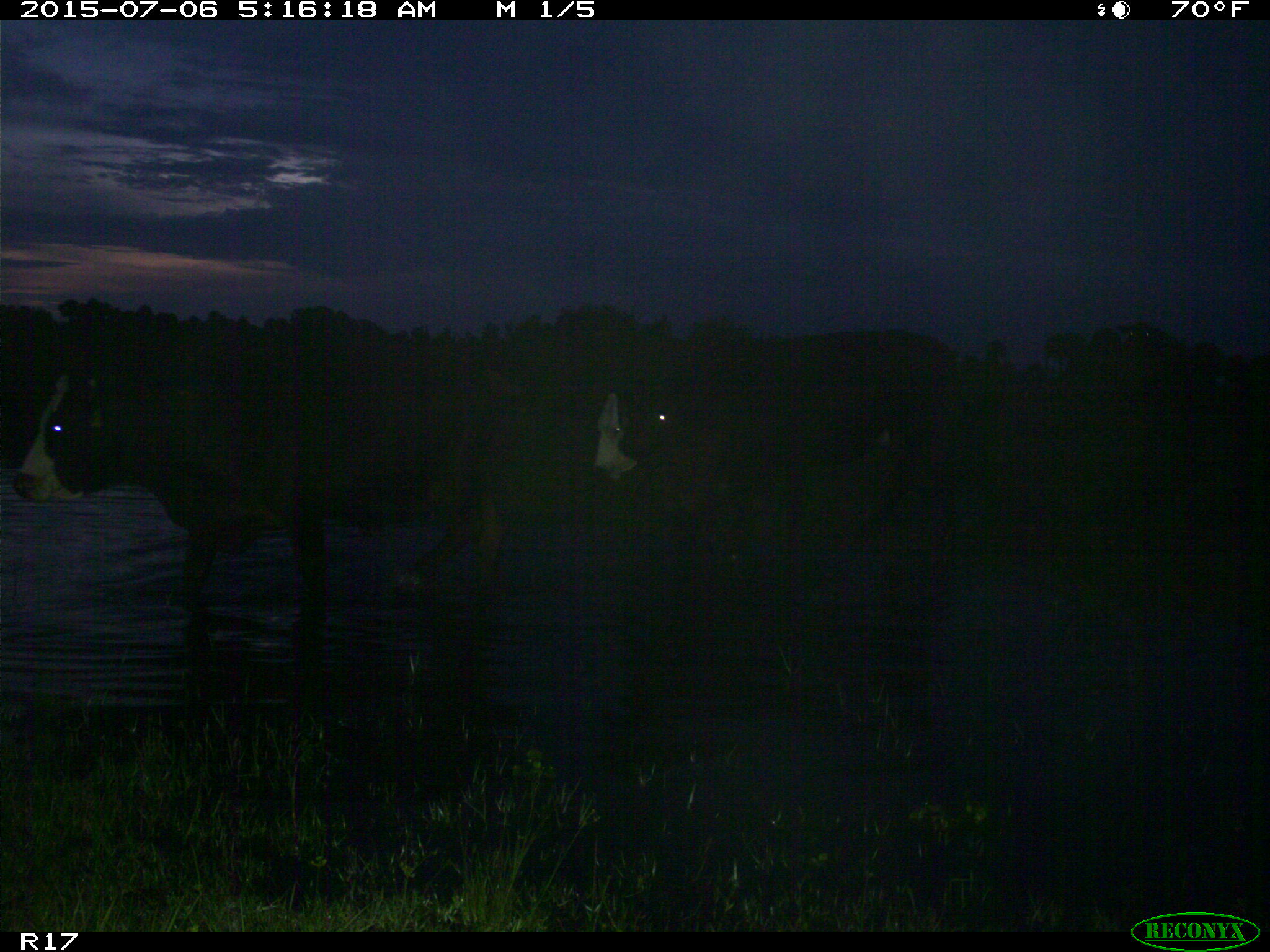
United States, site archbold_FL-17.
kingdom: Animalia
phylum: Chordata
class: Mammalia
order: Artiodactyla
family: Bovidae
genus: Bos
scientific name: Bos taurus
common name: domestic cow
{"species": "Bos taurus (domestic cow)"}